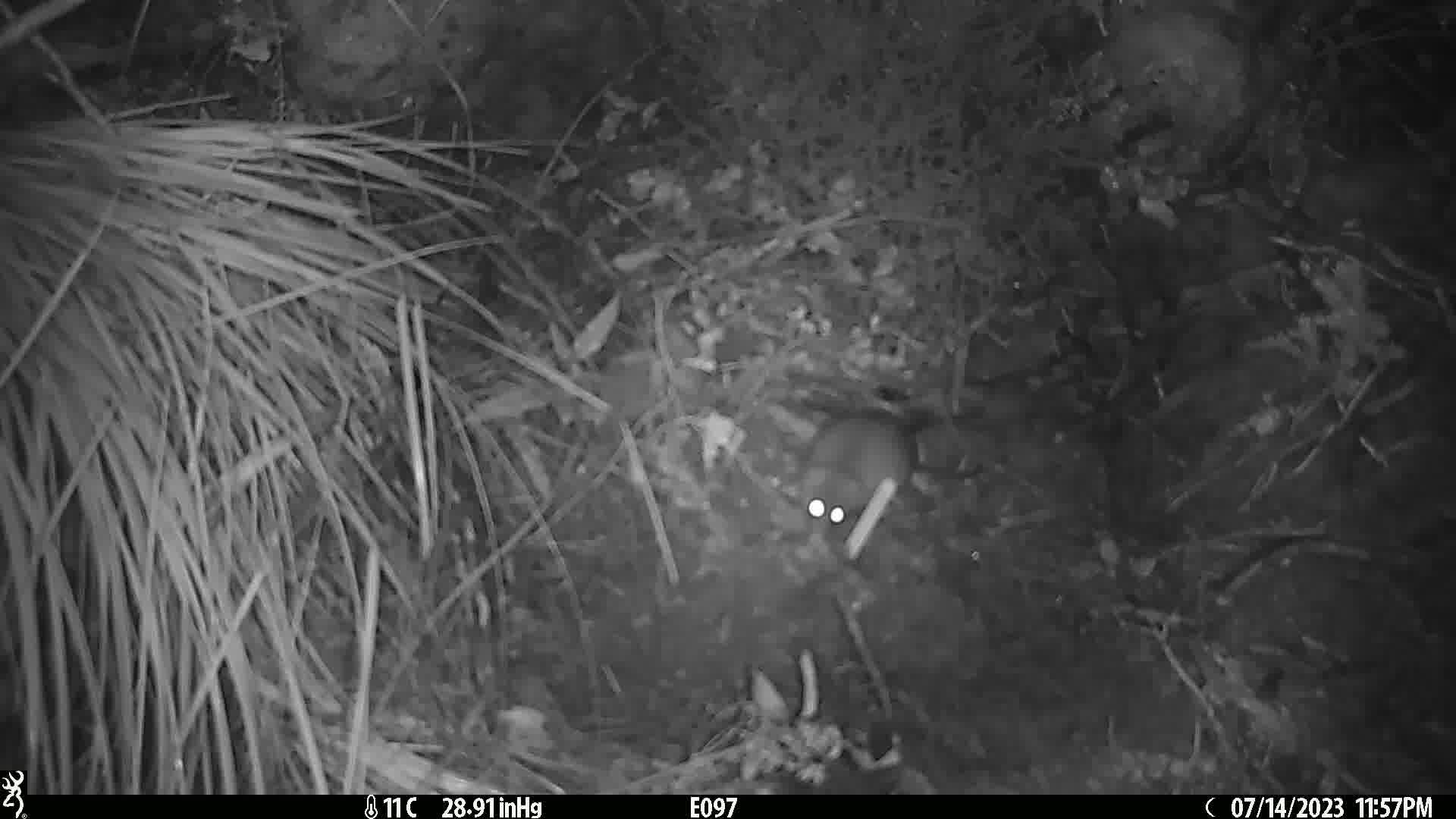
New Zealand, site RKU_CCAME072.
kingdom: Animalia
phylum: Chordata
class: Mammalia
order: Rodentia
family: Muridae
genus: Rattus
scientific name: Rattus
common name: rat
Rat (Rattus).